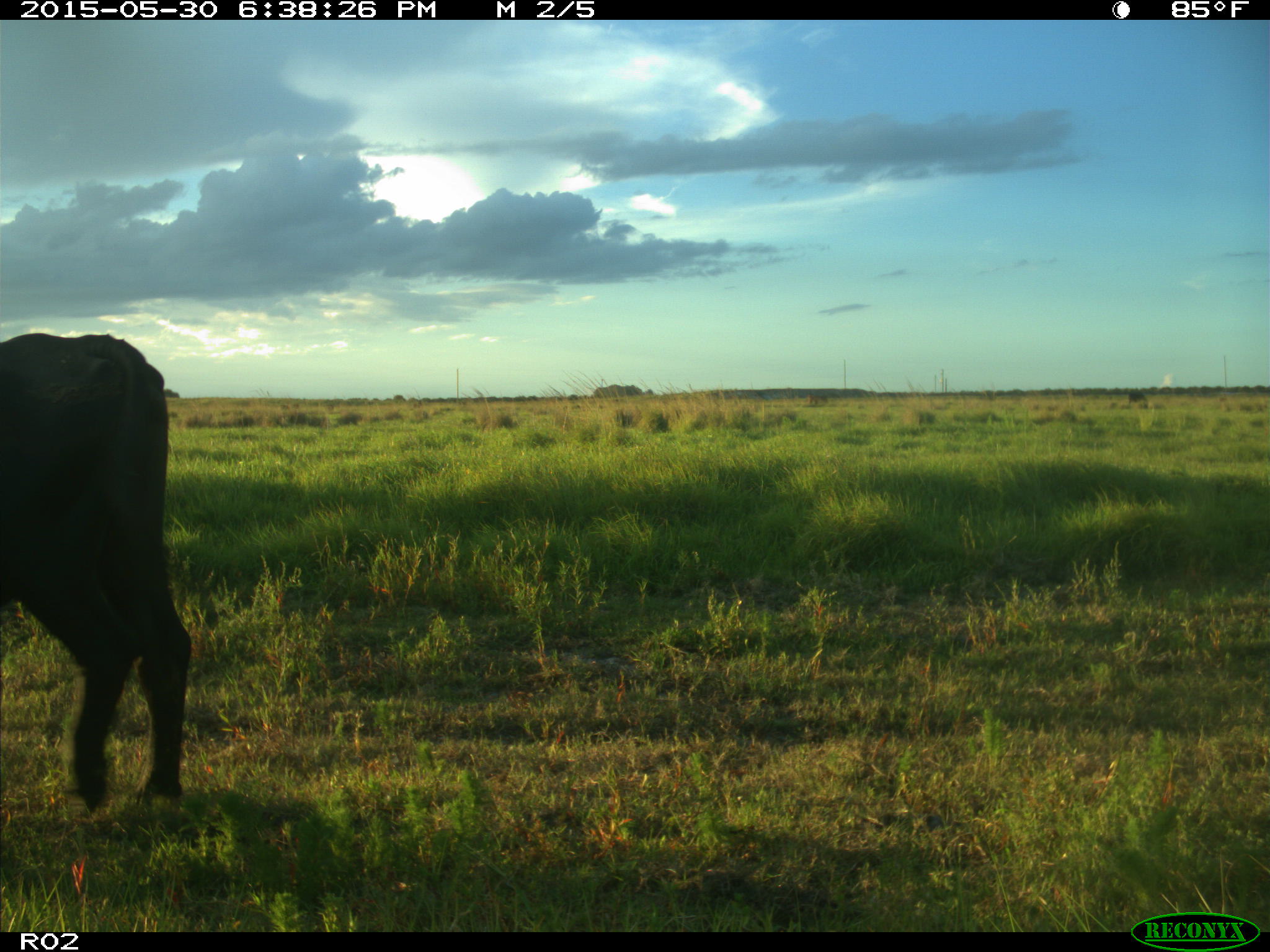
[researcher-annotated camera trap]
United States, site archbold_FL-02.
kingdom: Animalia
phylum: Chordata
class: Mammalia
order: Artiodactyla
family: Bovidae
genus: Bos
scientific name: Bos taurus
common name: domestic cow